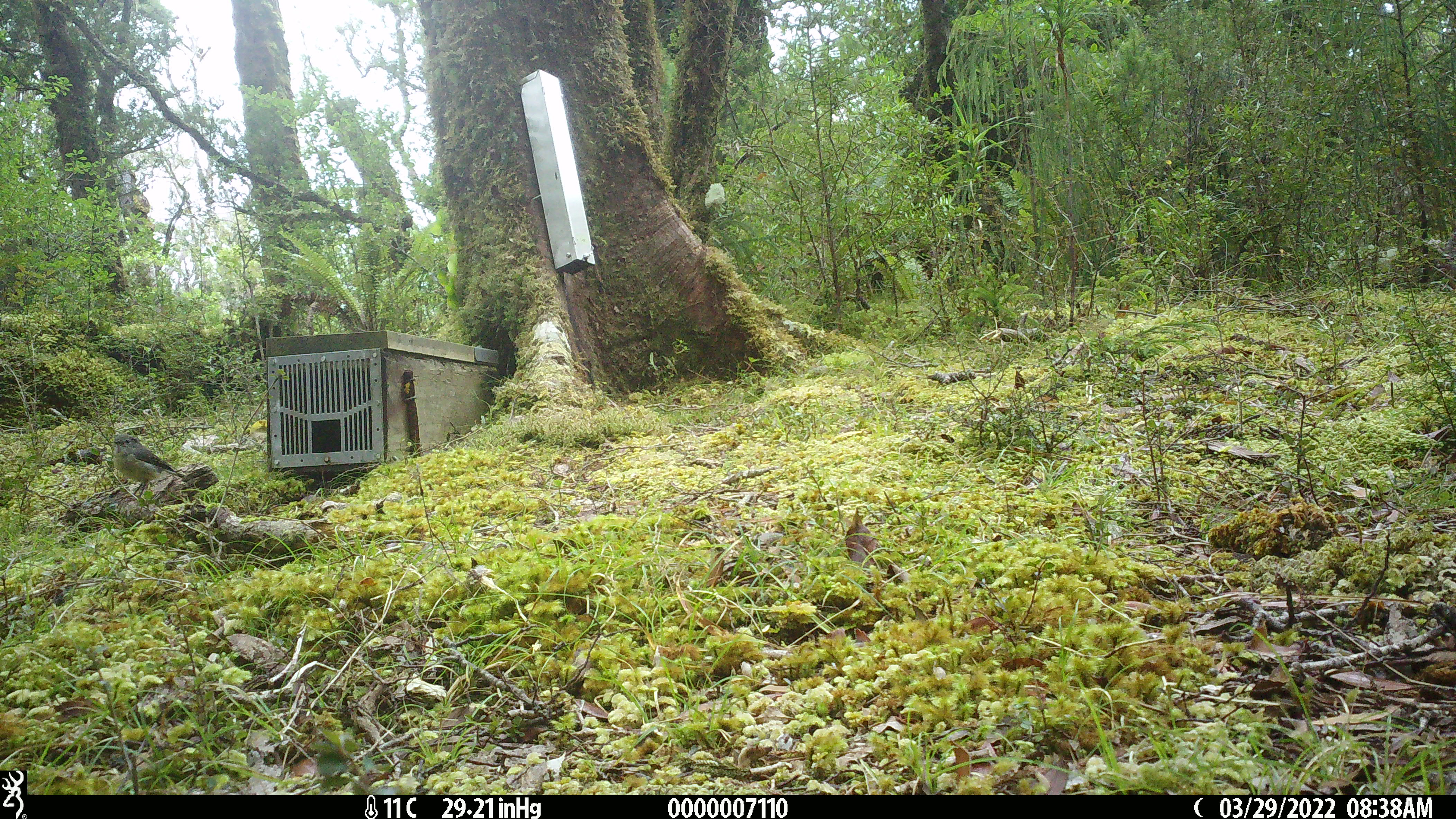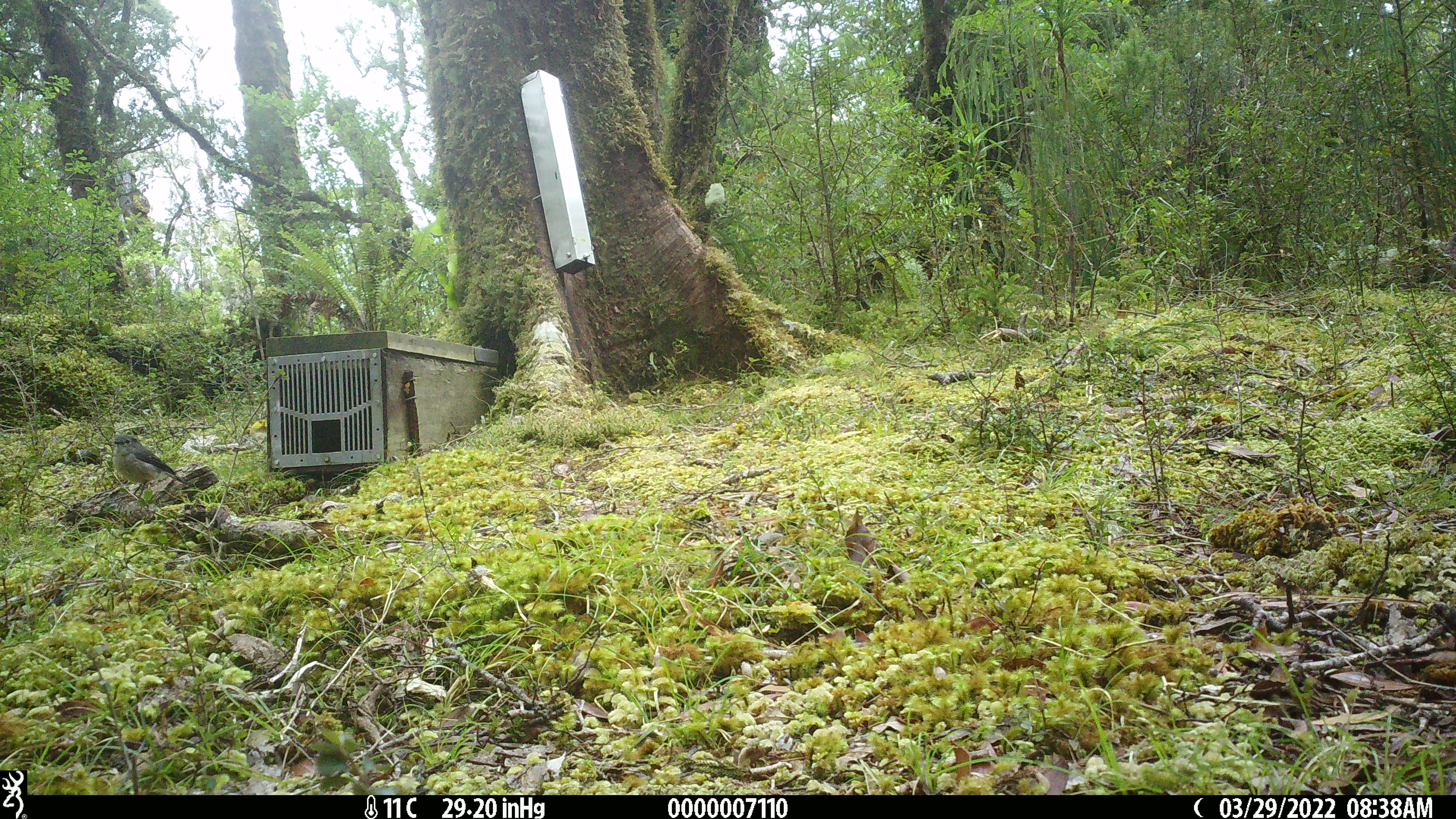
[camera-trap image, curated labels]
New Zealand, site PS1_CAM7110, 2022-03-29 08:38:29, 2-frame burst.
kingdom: Animalia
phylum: Chordata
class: Aves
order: Passeriformes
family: Petroicidae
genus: Petroica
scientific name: Petroica macrocephala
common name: tomtit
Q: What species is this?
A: Tomtit (Petroica macrocephala).